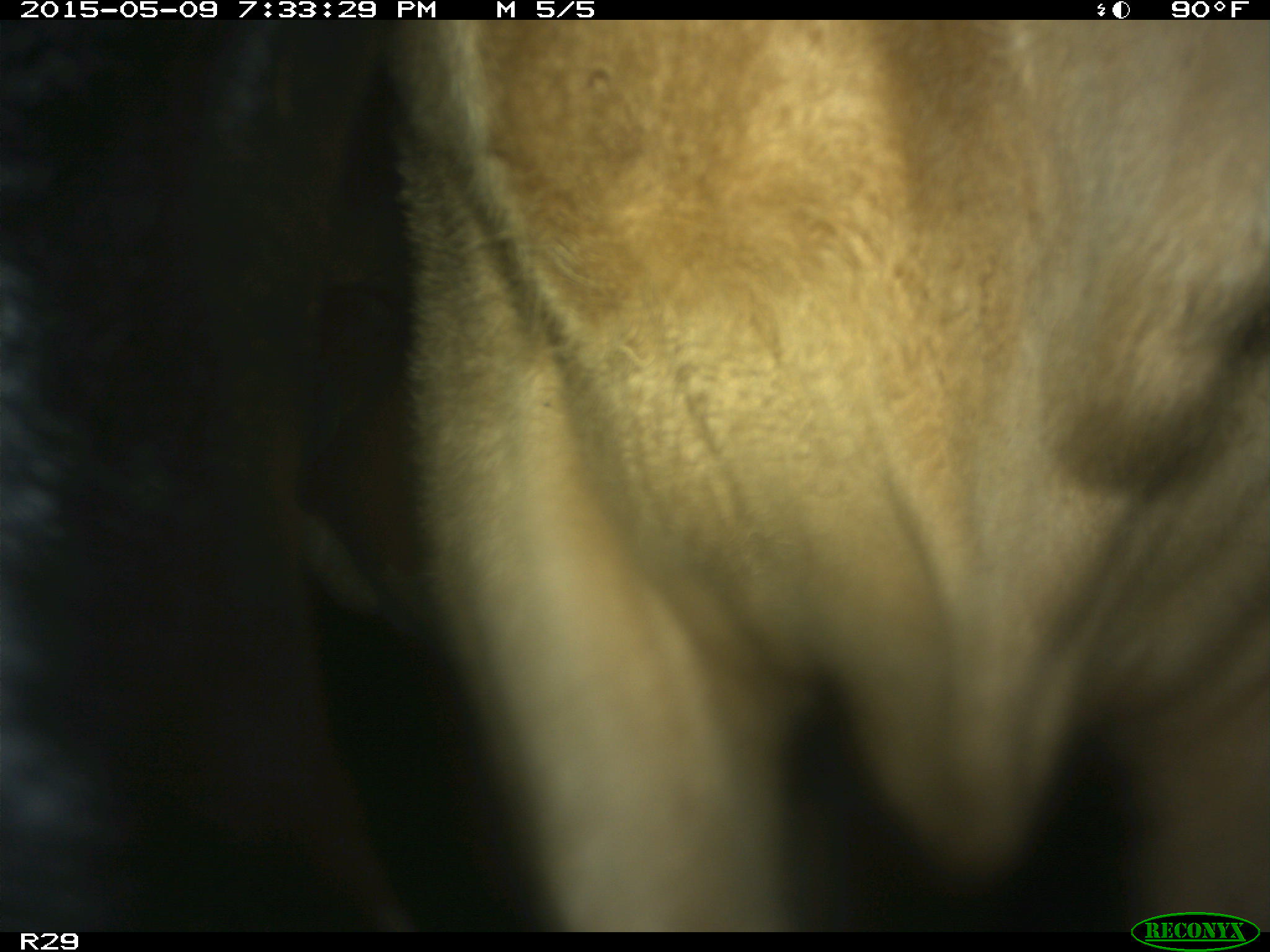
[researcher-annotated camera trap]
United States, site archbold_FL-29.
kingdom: Animalia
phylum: Chordata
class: Mammalia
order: Artiodactyla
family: Bovidae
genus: Bos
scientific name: Bos taurus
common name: domestic cow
Bos taurus (domestic cow).